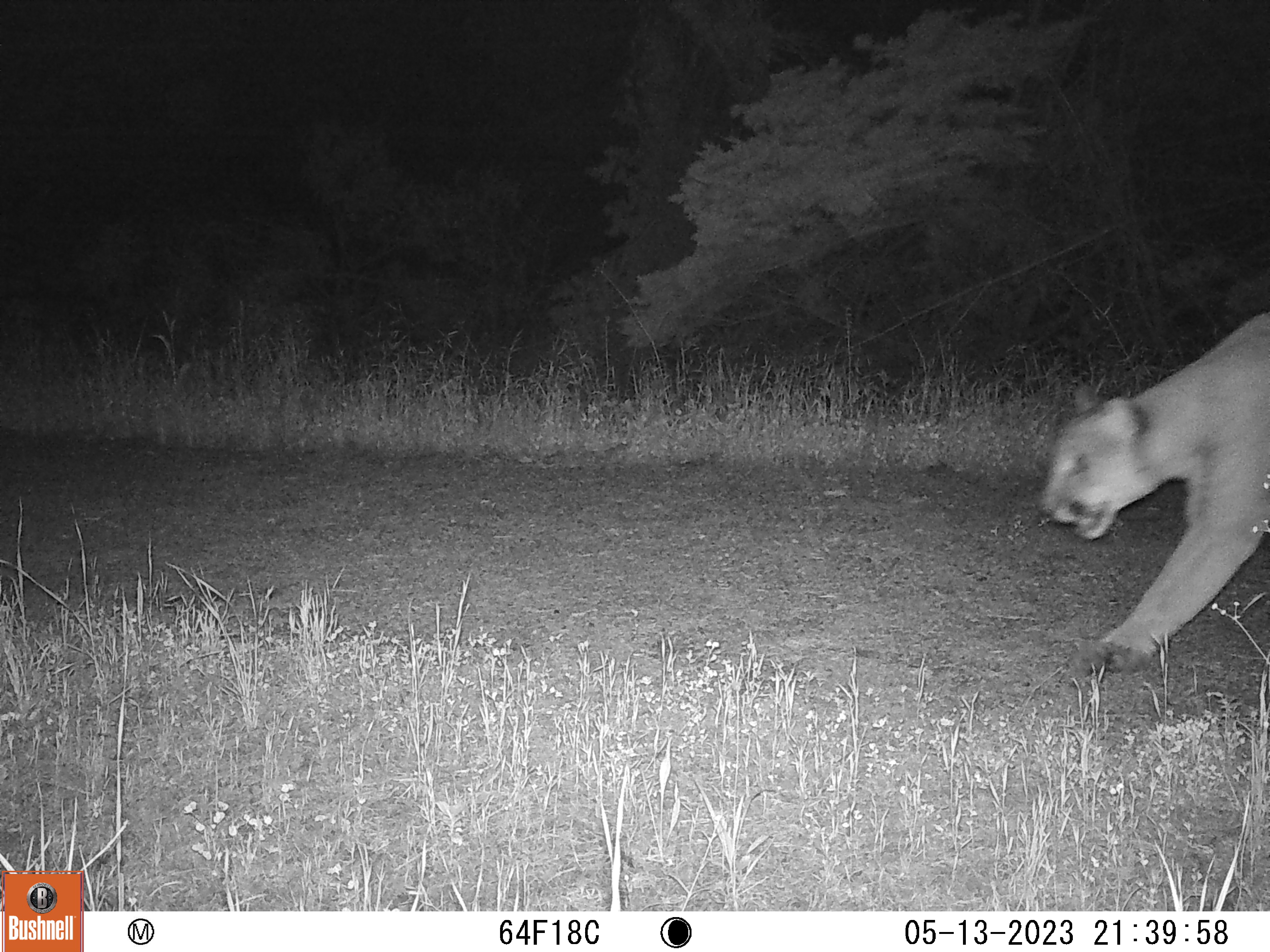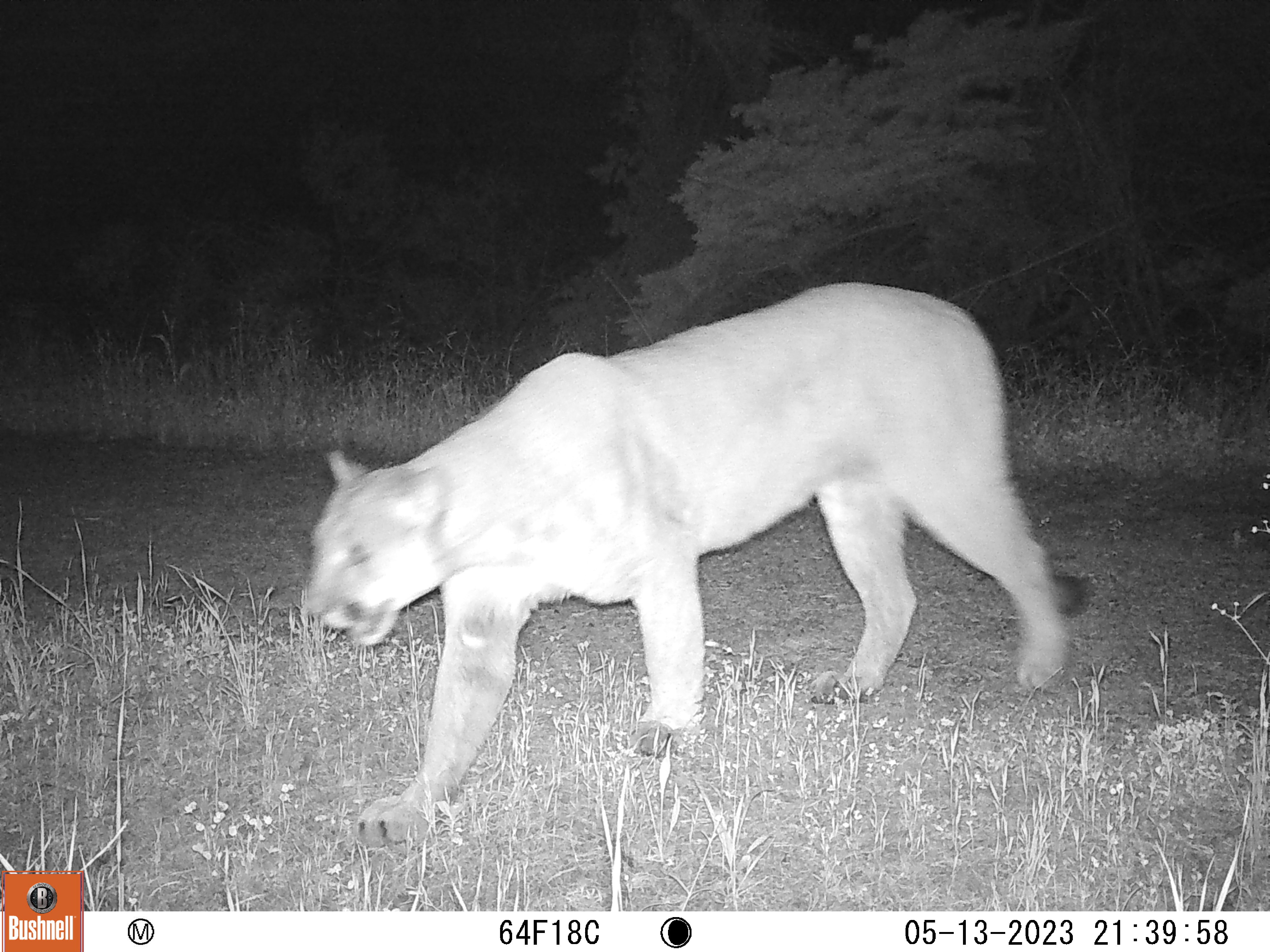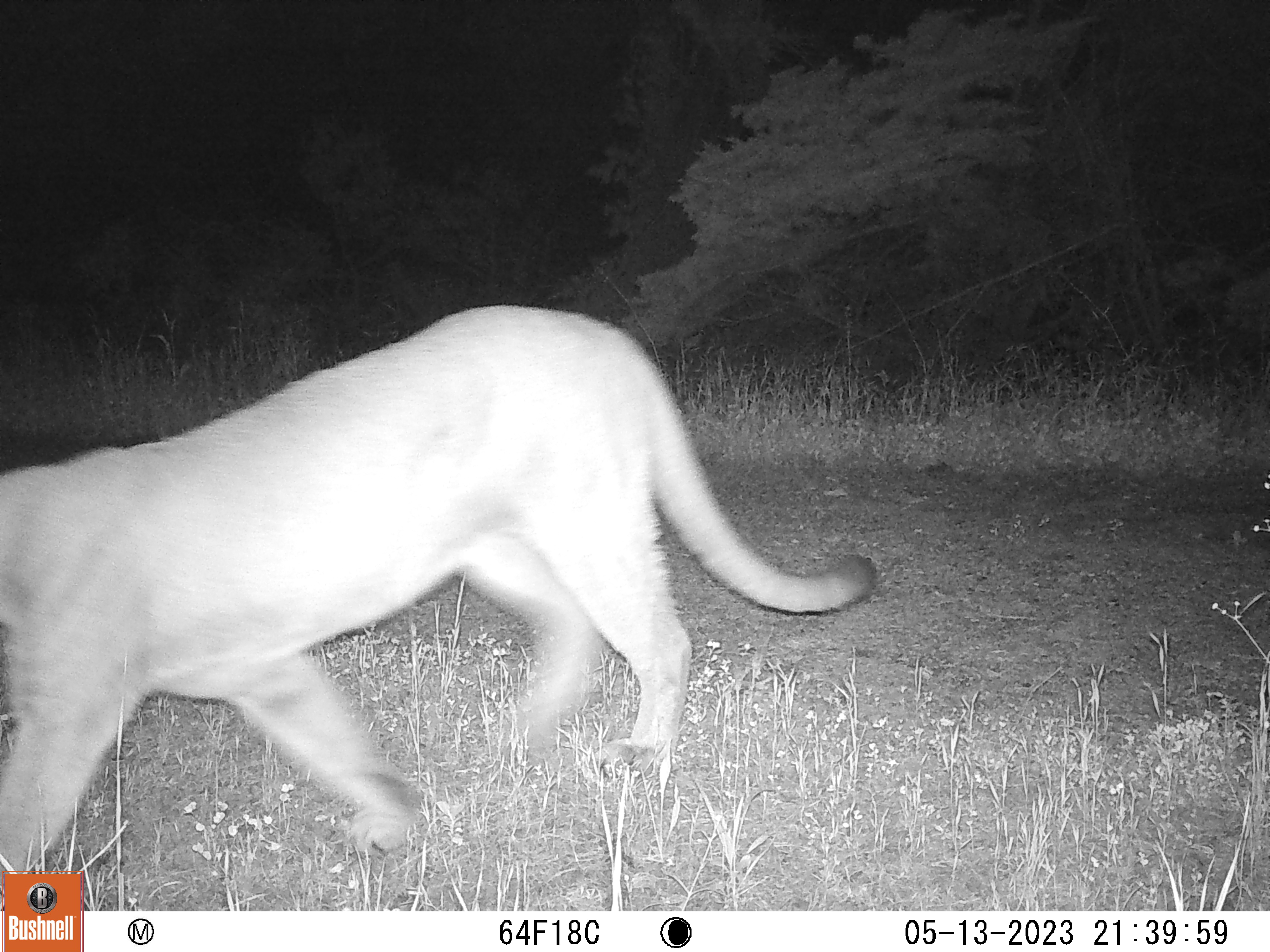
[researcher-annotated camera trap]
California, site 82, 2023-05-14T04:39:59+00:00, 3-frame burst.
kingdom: Animalia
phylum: Chordata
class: Mammalia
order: Carnivora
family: Felidae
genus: Puma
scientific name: Puma concolor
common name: puma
Puma (Puma concolor).